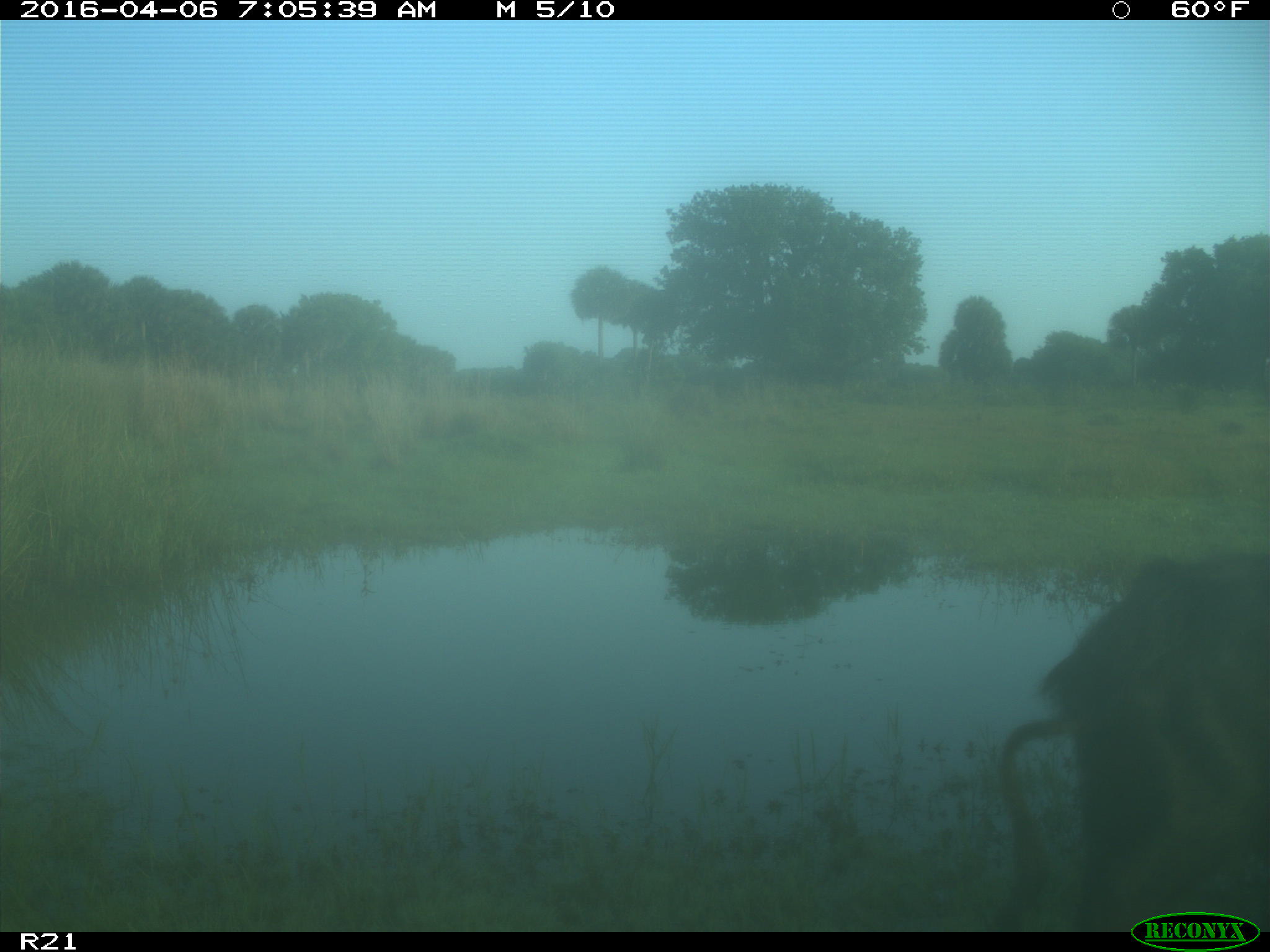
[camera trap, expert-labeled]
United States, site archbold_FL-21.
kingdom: Animalia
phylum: Chordata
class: Mammalia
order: Artiodactyla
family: Suidae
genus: Sus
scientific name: Sus scrofa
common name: wild boar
Sus scrofa (wild boar).